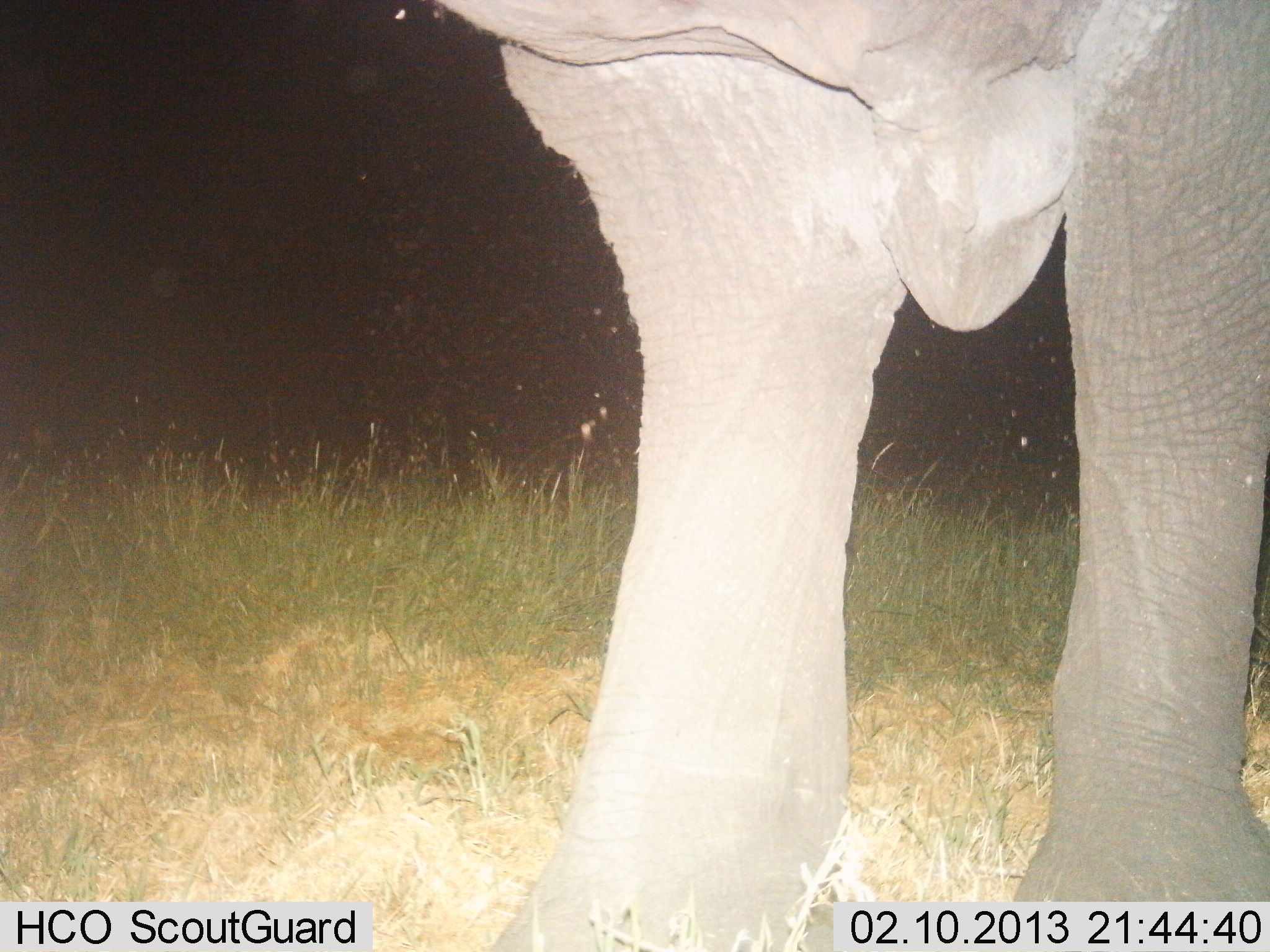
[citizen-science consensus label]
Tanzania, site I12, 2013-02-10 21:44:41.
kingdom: Animalia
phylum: Chordata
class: Mammalia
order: Proboscidea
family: Elephantidae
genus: Loxodonta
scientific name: Loxodonta africana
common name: african bush elephant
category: elephant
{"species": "elephant (african bush elephant) (Loxodonta africana)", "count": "1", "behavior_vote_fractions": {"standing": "96%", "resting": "0%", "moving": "0%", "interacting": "0%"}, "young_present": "0%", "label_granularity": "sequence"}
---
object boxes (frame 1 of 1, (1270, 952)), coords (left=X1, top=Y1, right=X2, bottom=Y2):
animal: (left=425, top=1, right=1269, bottom=952)